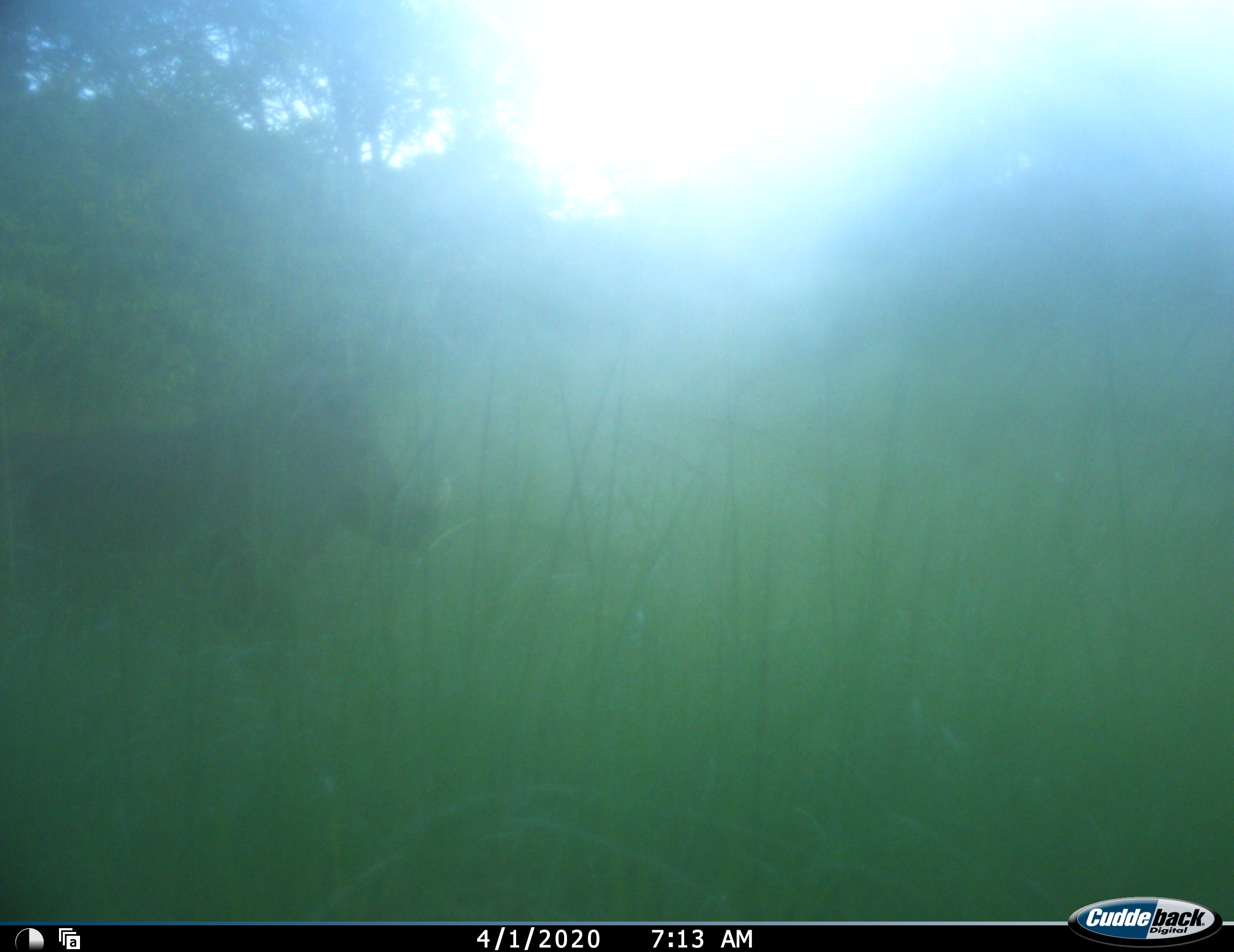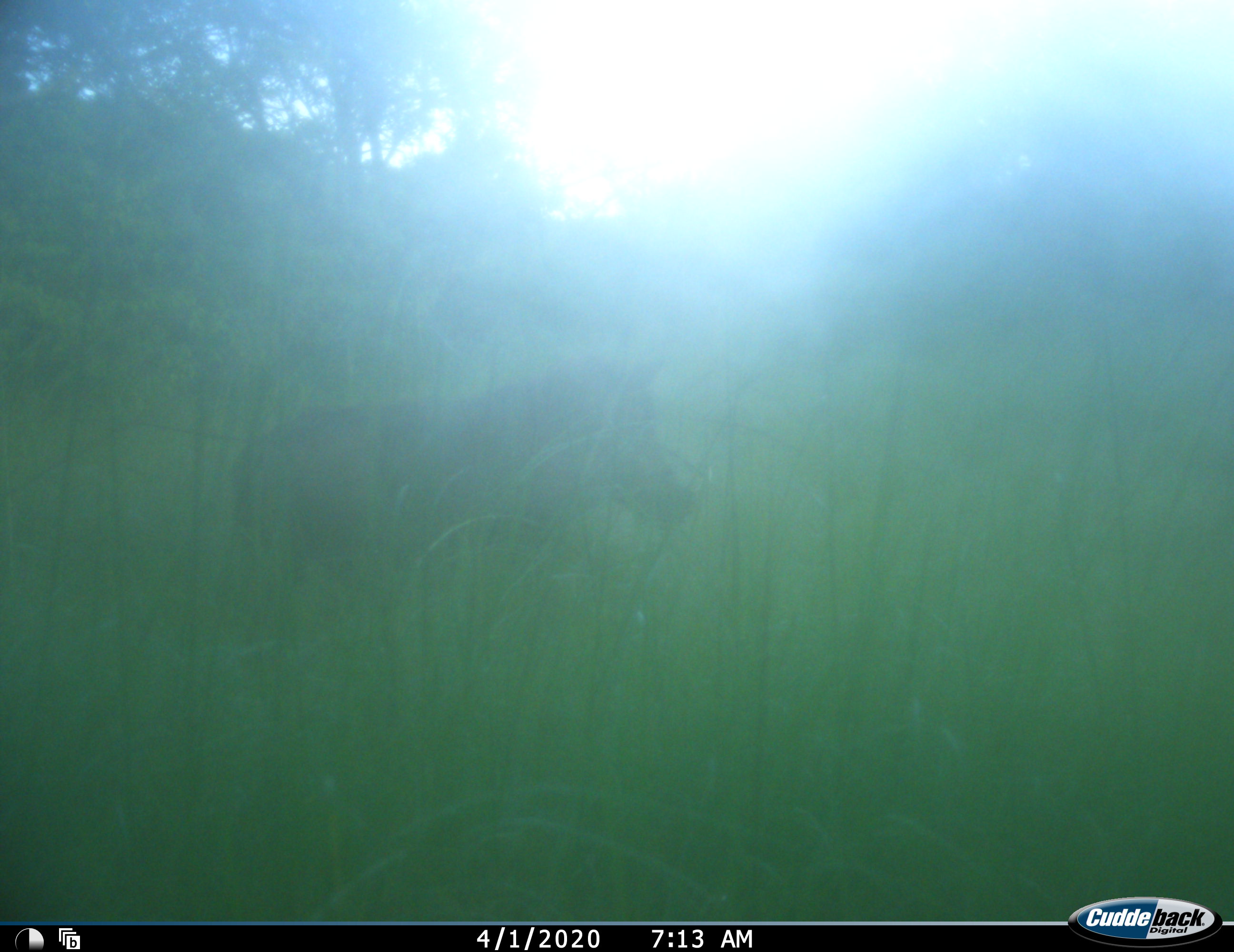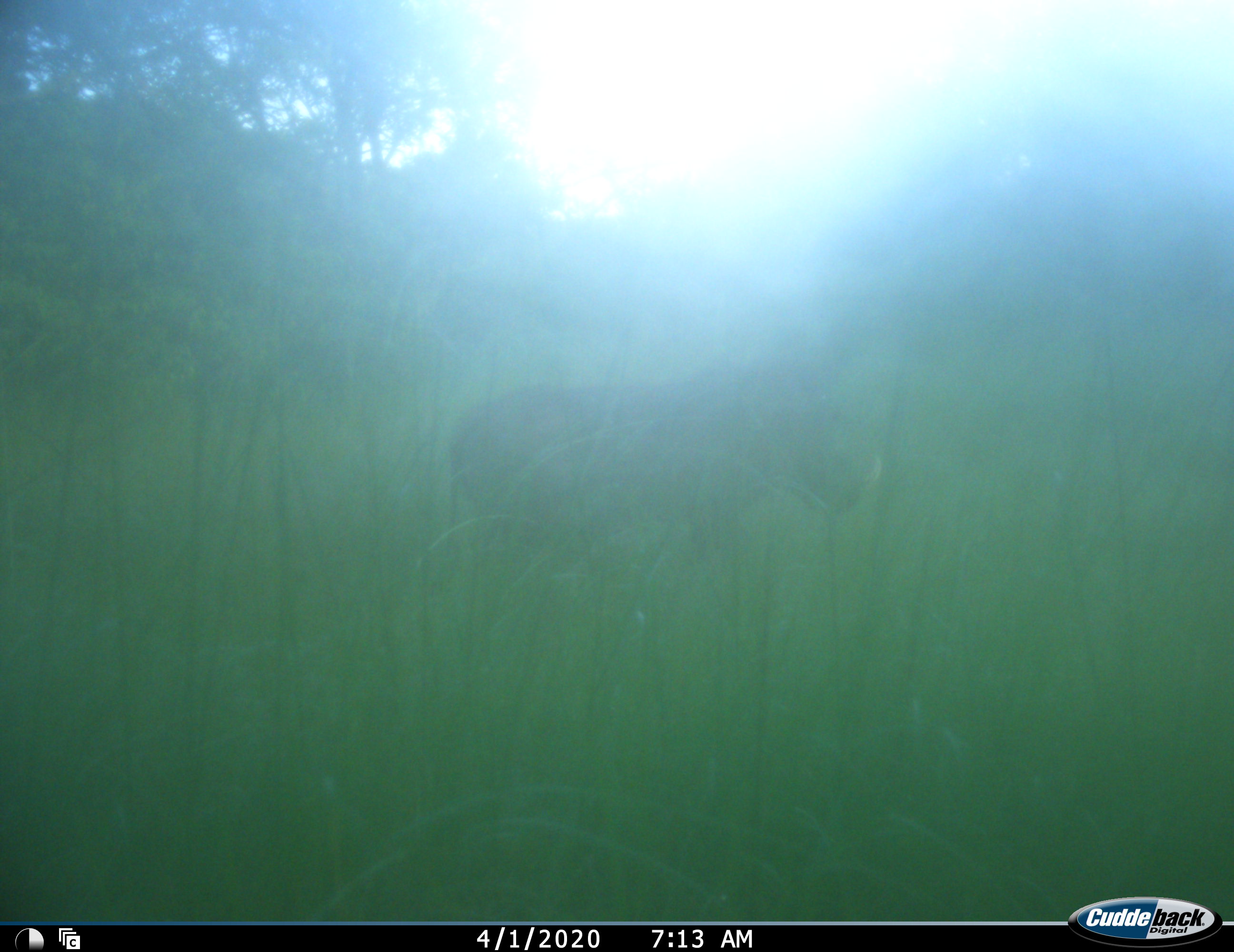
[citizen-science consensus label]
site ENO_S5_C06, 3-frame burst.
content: unidentified animal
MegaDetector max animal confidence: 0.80